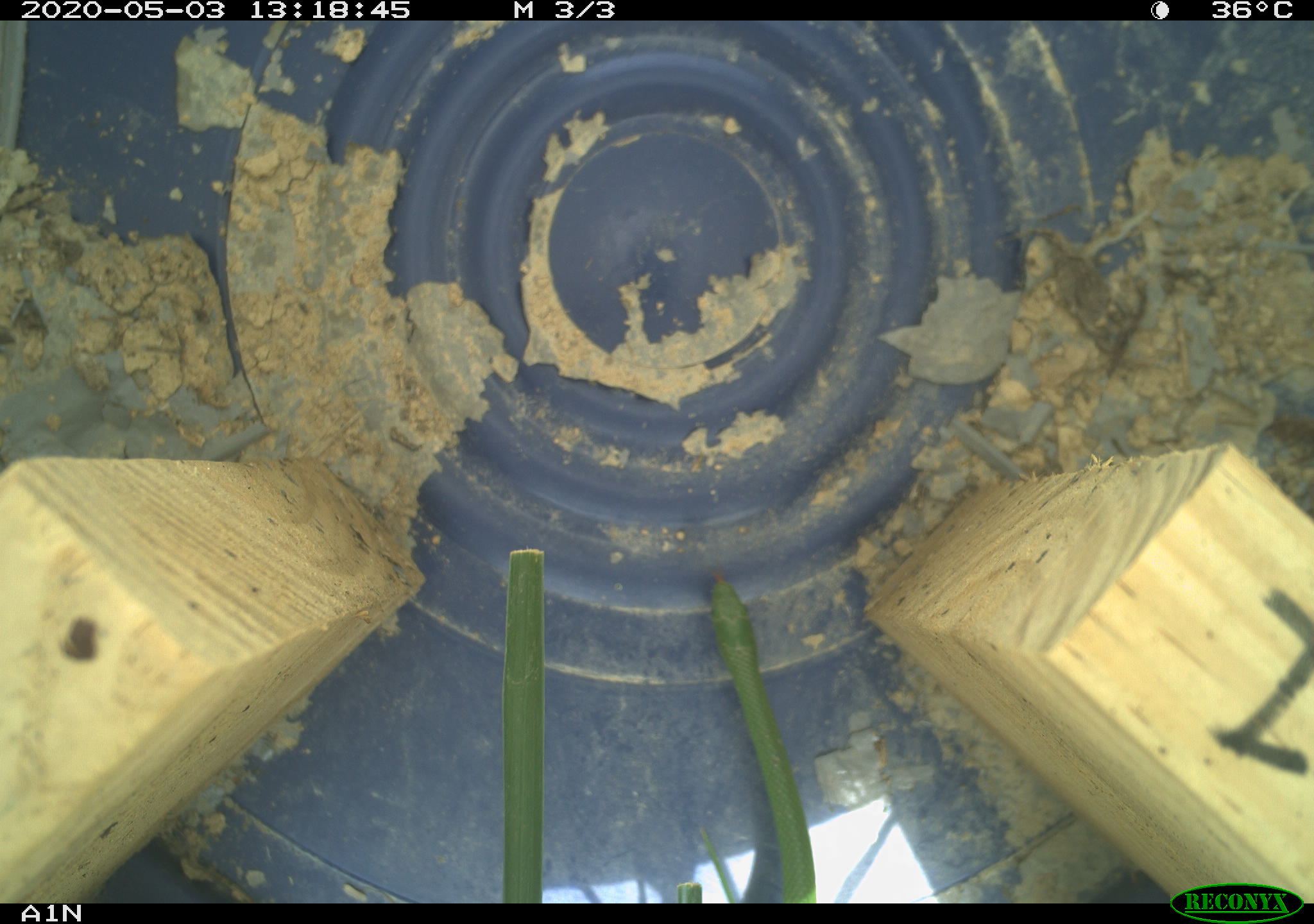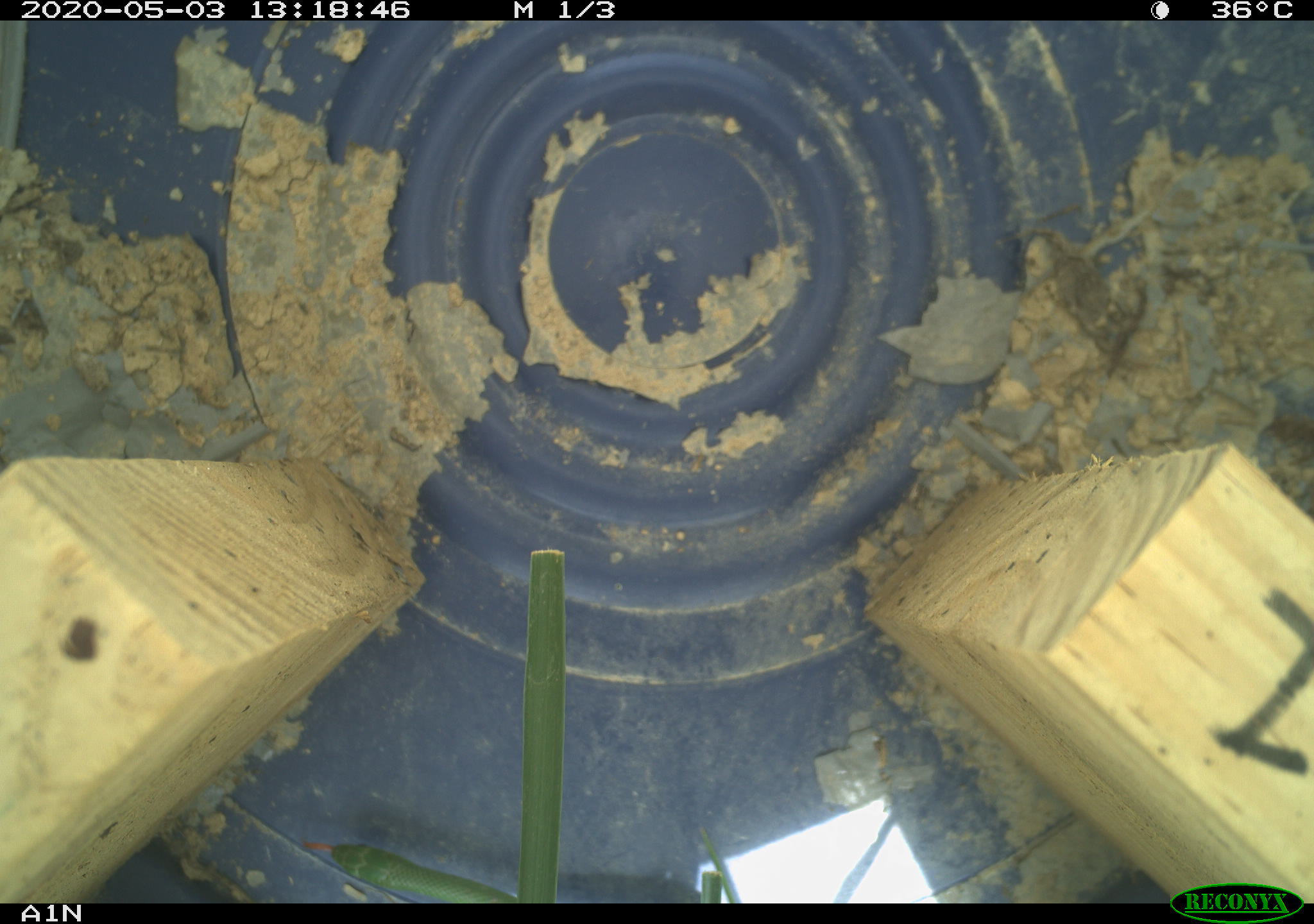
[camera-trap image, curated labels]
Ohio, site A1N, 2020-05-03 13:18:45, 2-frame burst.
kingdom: Animalia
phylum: Chordata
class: Reptilia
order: Squamata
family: Colubridae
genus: Opheodrys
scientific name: Opheodrys vernalis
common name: smooth greensnake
Smooth greensnake (Opheodrys vernalis).